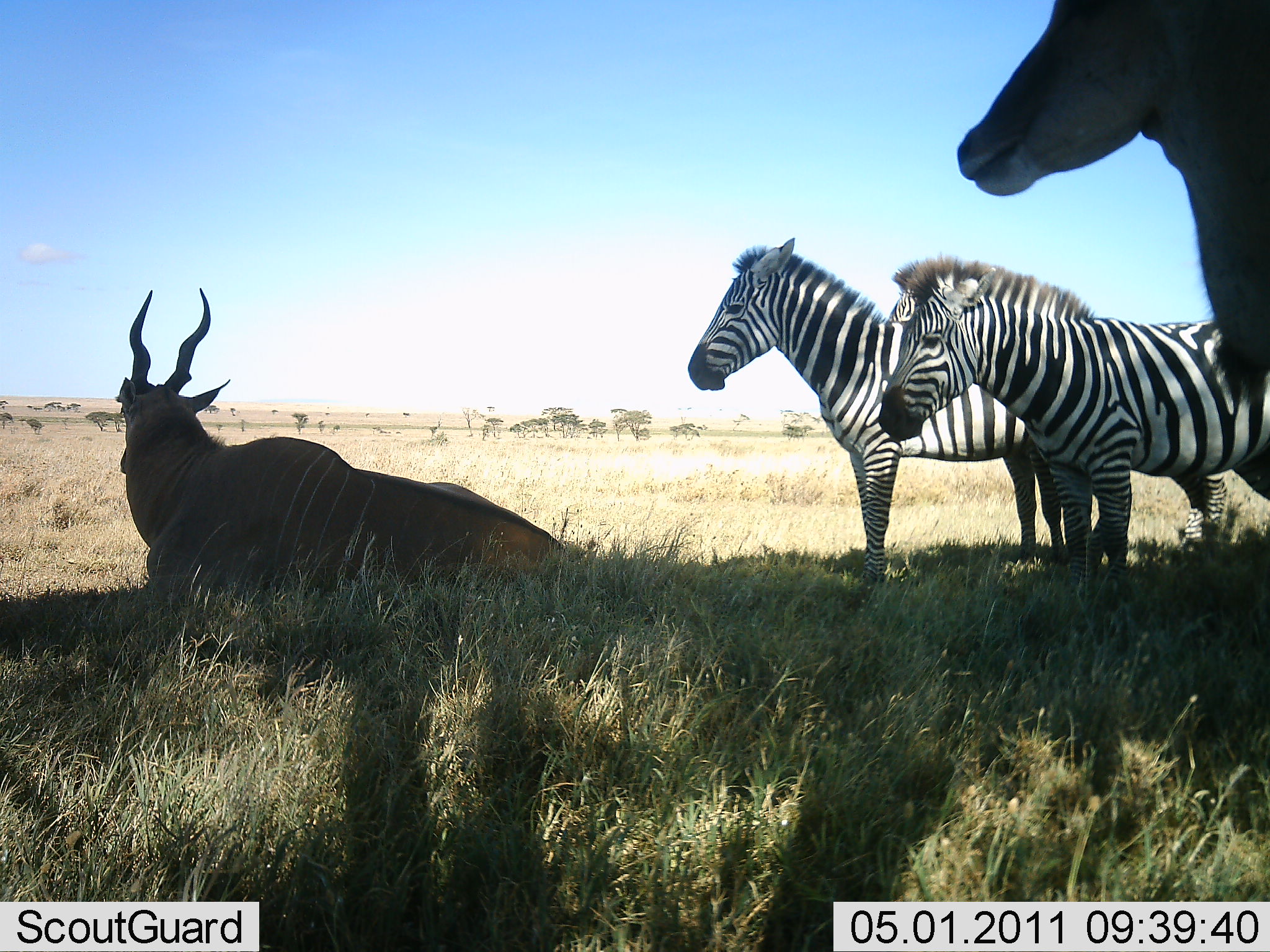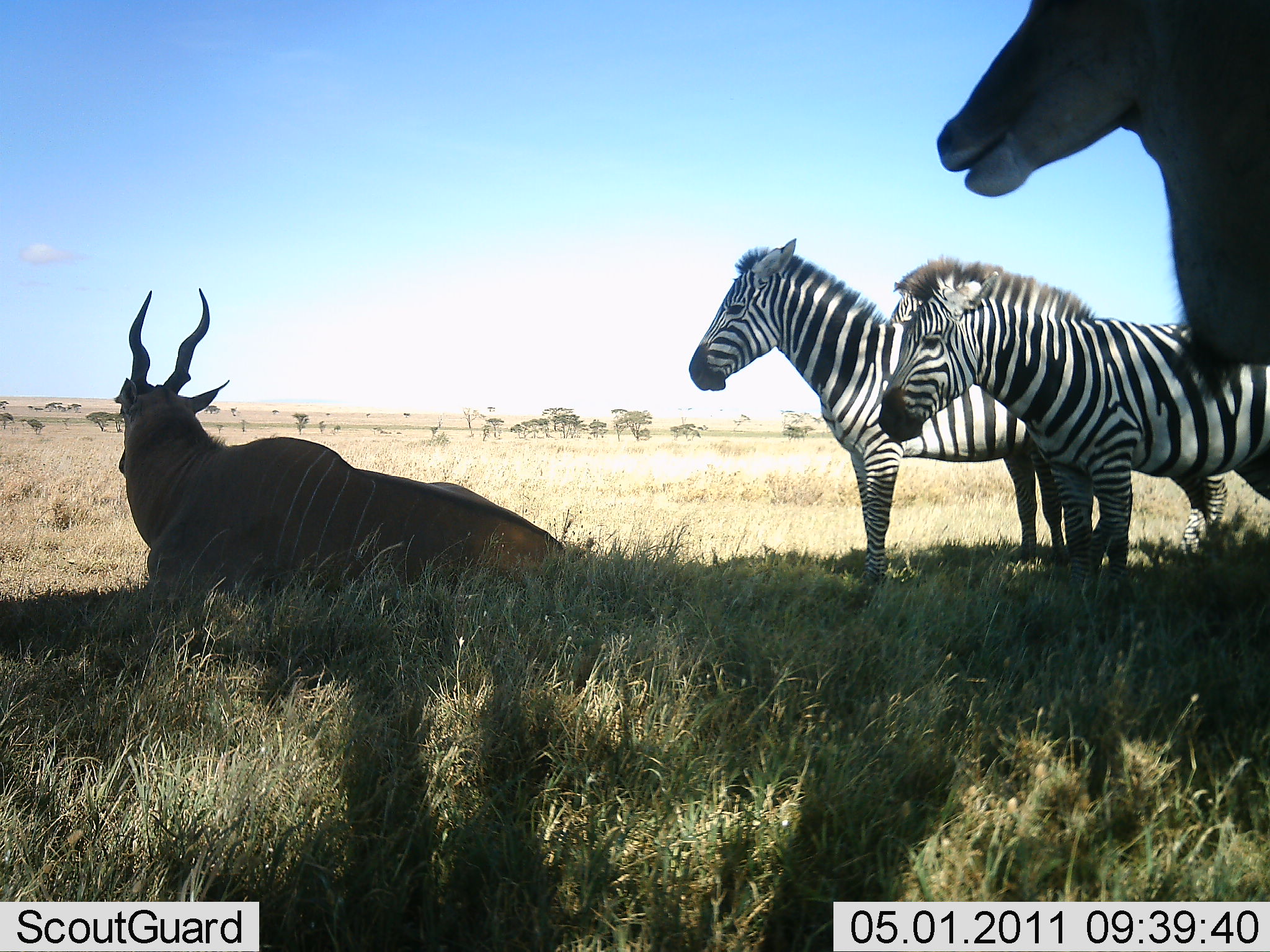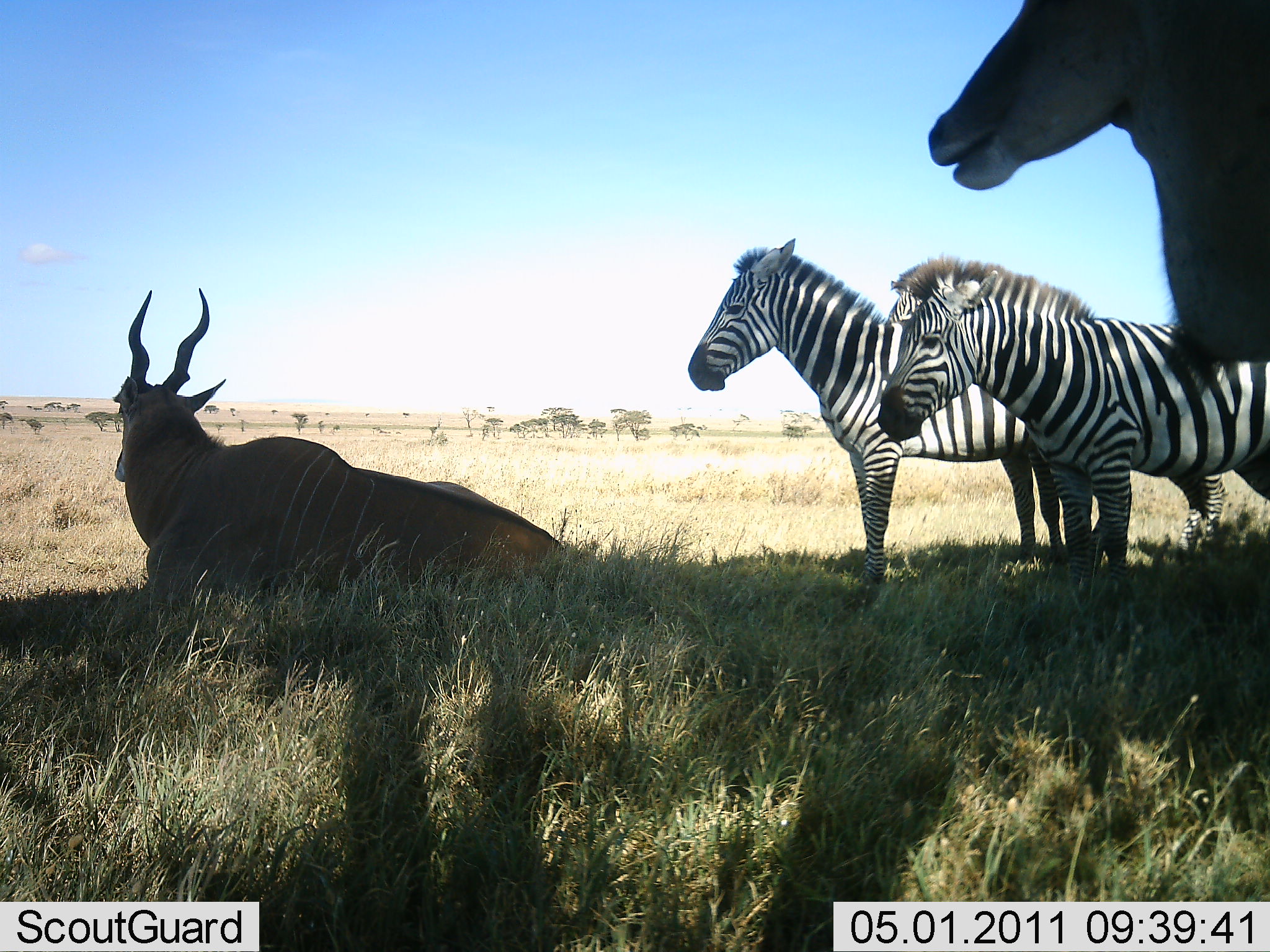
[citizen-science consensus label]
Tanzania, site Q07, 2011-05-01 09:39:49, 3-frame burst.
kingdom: Animalia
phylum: Chordata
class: Mammalia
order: Artiodactyla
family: Bovidae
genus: Tragelaphus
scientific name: Tragelaphus oryx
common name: eland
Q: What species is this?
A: Eland (Tragelaphus oryx).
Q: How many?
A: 2.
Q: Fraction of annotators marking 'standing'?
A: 75%.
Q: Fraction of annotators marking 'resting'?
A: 100%.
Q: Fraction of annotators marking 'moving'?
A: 0%.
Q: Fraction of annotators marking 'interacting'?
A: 8%.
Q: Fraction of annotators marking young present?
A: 0%.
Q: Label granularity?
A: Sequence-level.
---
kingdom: Animalia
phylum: Chordata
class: Mammalia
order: Perissodactyla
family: Equidae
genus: Equus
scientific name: Equus quagga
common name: plains zebra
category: zebra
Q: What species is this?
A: Zebra (plains zebra) (Equus quagga).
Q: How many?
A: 2.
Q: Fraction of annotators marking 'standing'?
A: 94%.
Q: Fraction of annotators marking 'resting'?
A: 0%.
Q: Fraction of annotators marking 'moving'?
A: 0%.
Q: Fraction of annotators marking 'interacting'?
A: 12%.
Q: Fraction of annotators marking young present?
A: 0%.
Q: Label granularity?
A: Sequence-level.